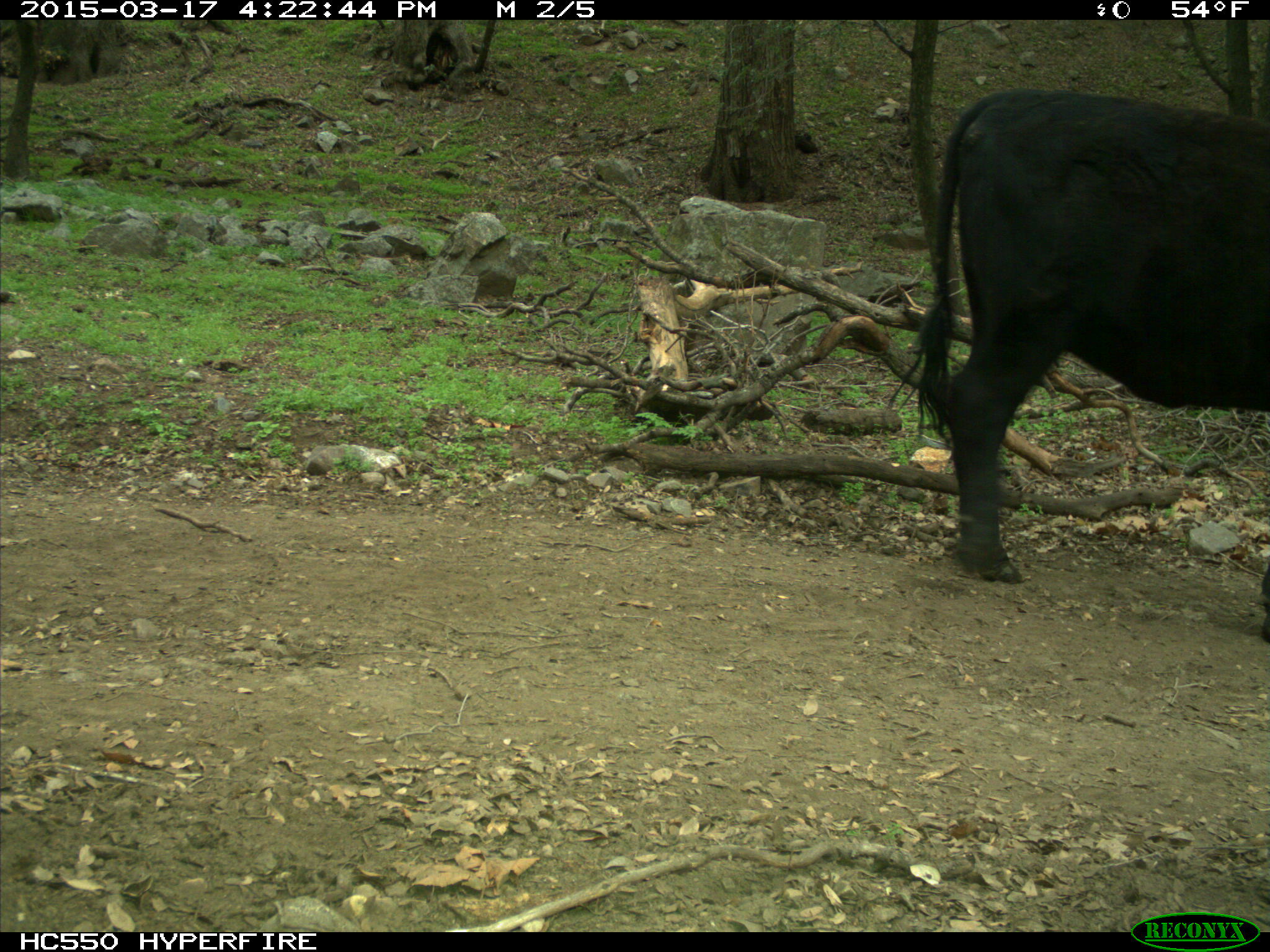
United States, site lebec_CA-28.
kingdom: Animalia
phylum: Chordata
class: Mammalia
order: Artiodactyla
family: Bovidae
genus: Bos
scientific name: Bos taurus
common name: domestic cow